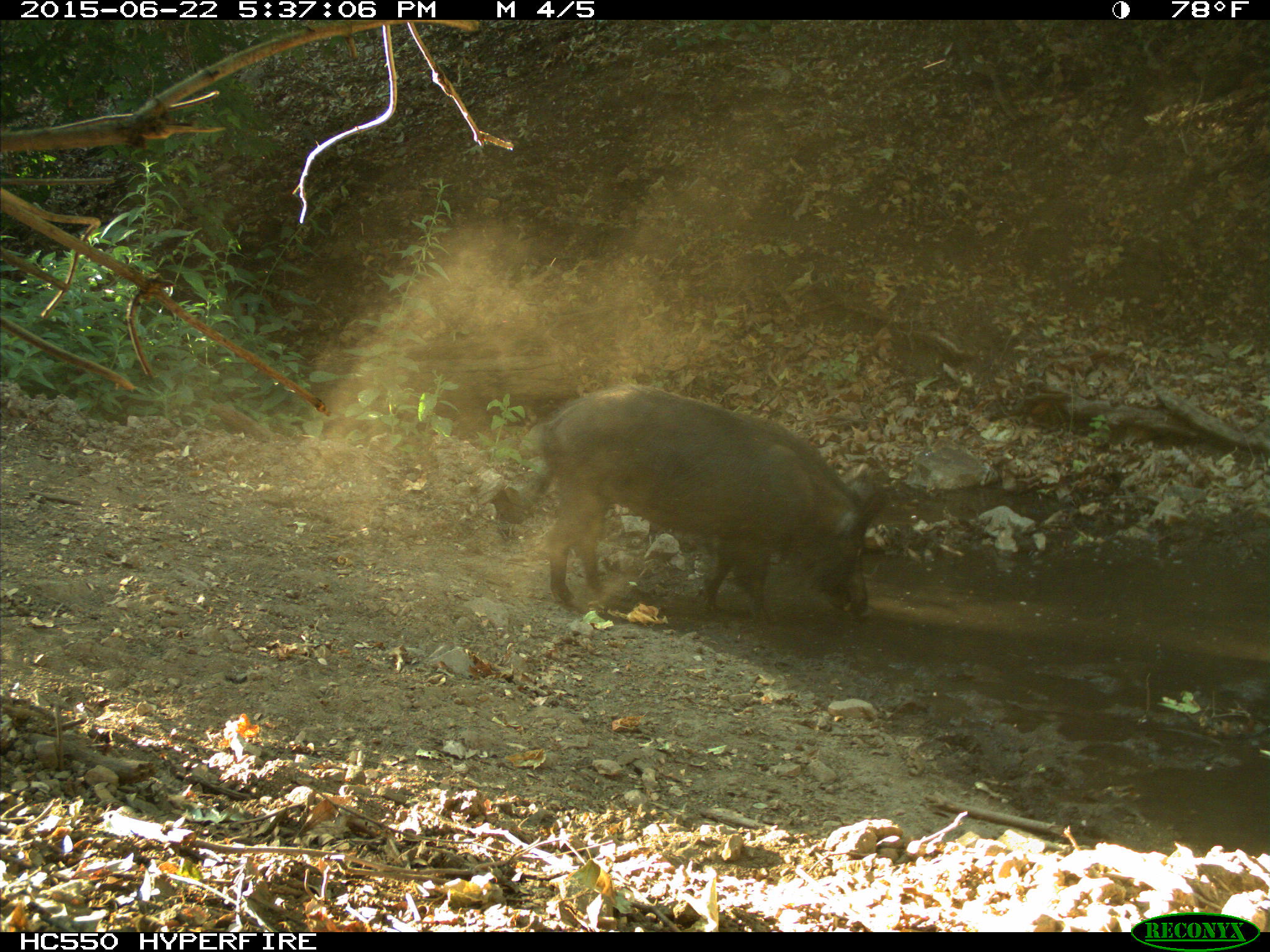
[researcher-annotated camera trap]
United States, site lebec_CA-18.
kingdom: Animalia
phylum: Chordata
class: Mammalia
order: Artiodactyla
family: Suidae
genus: Sus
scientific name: Sus scrofa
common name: wild boar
Sus scrofa (wild boar).